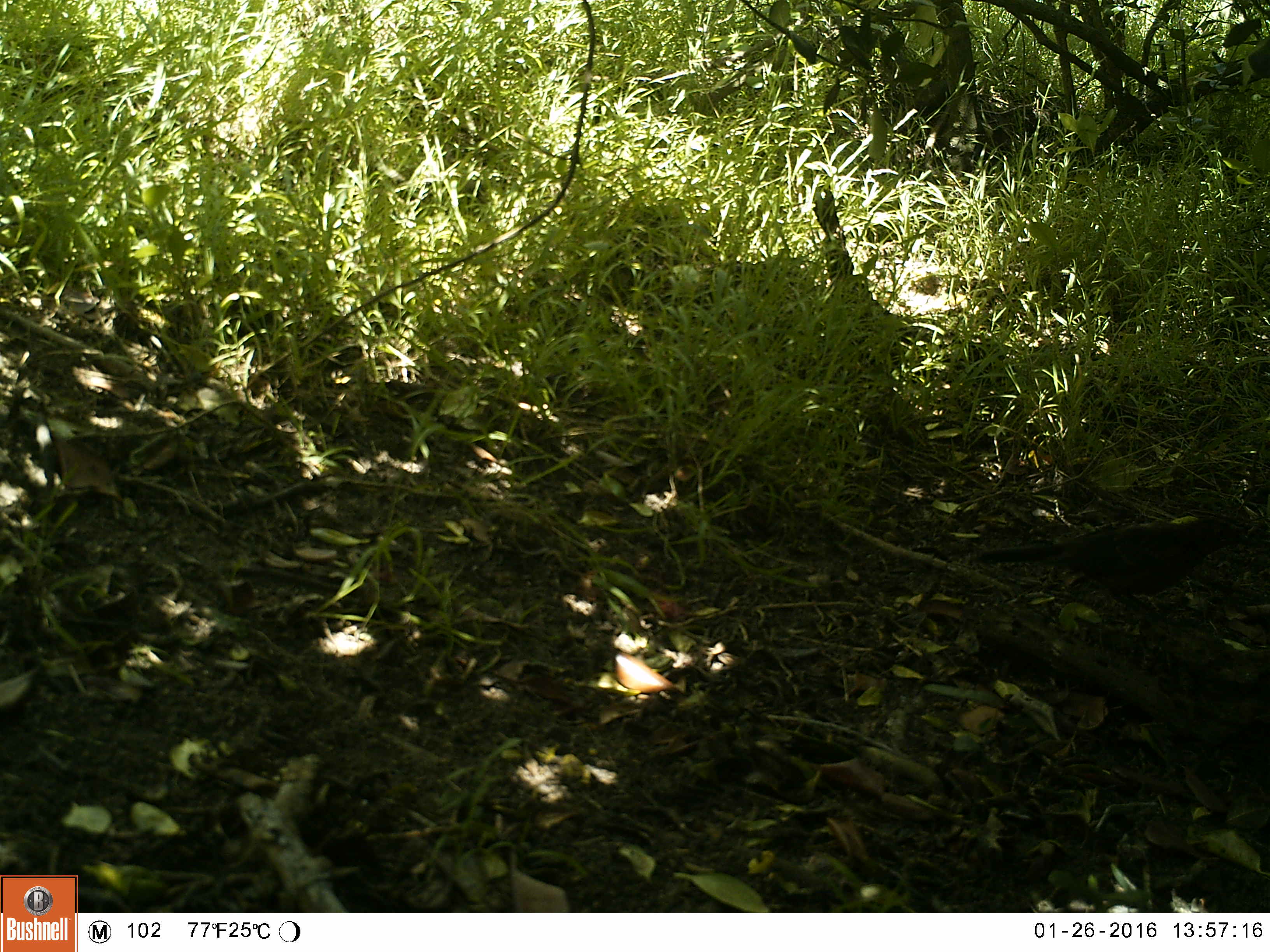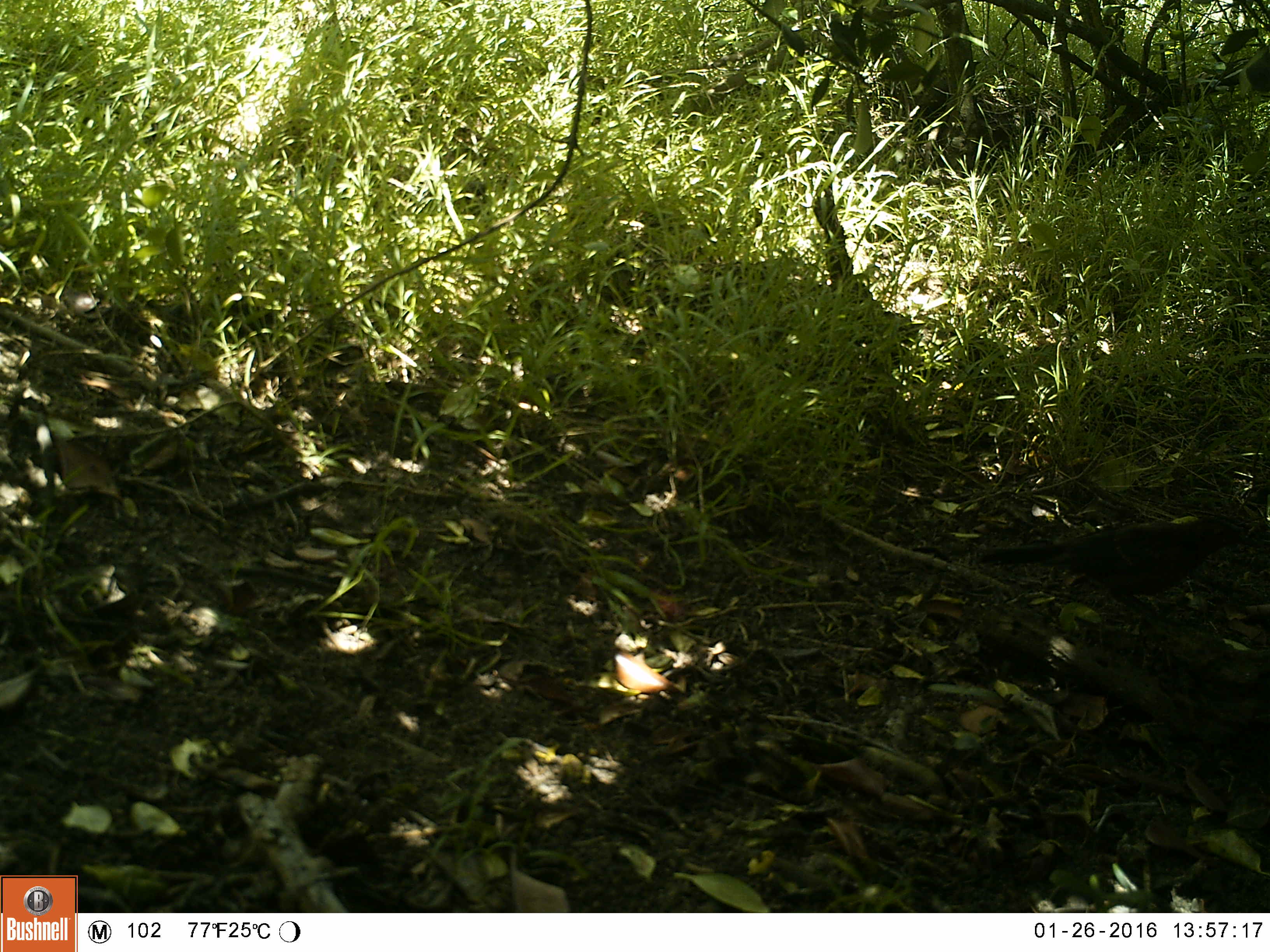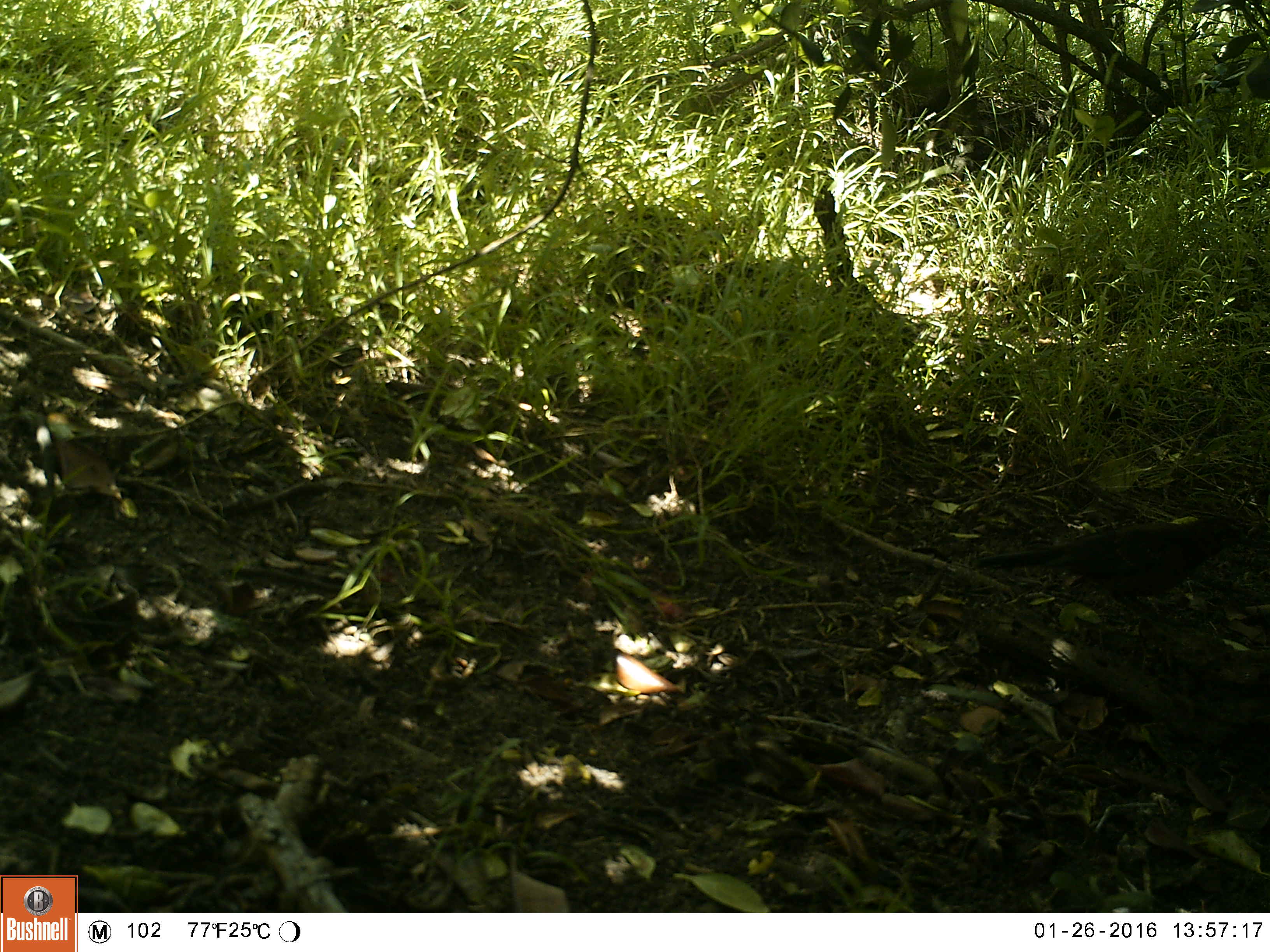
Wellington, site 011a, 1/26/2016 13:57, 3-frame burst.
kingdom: Animalia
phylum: Chordata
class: Aves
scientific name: Aves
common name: bird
Bird (Aves).